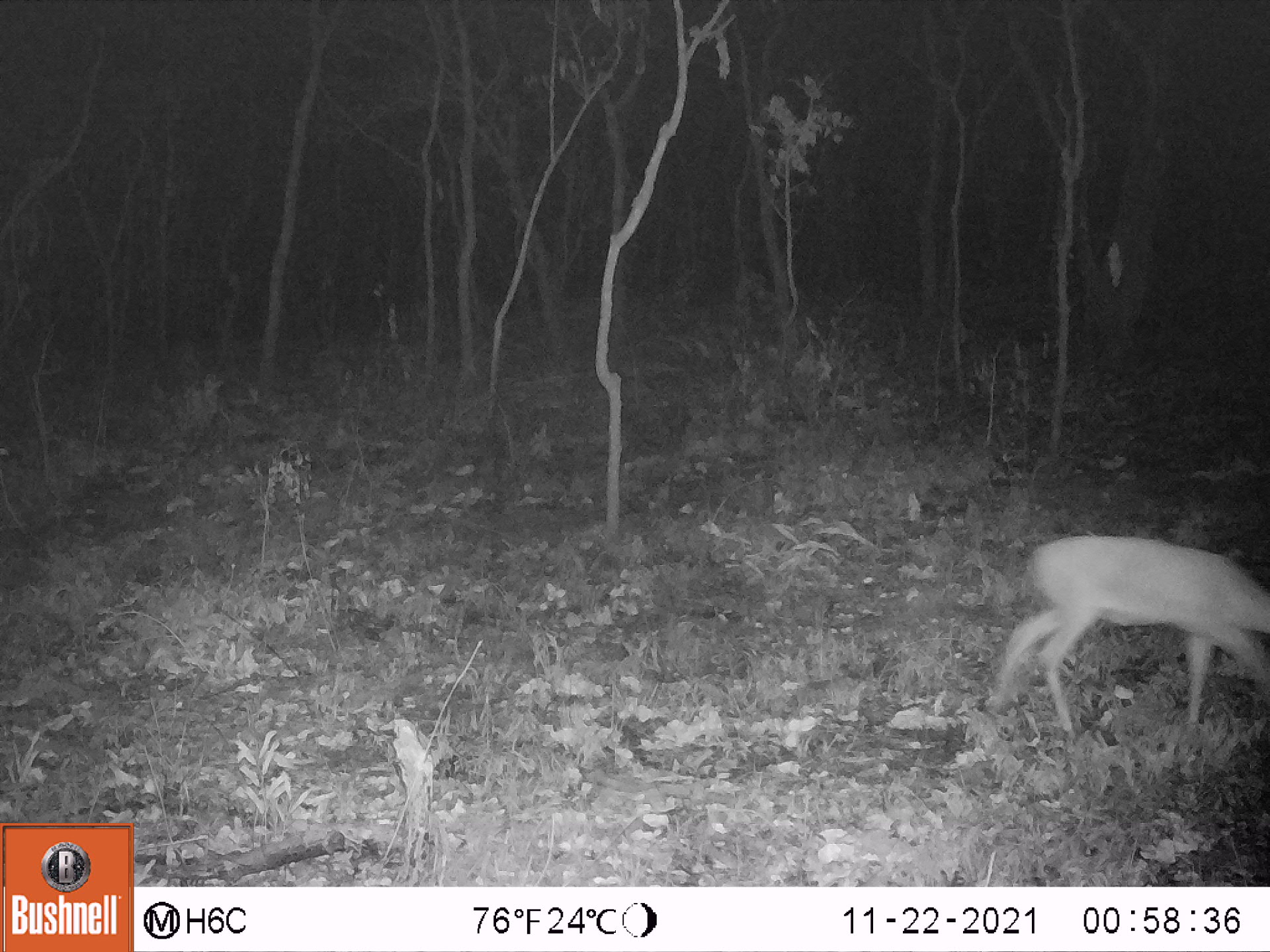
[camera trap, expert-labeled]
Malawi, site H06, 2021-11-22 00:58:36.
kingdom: Animalia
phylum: Chordata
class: Mammalia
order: Artiodactyla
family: Bovidae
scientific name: Antilopinae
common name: small antelope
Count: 1.